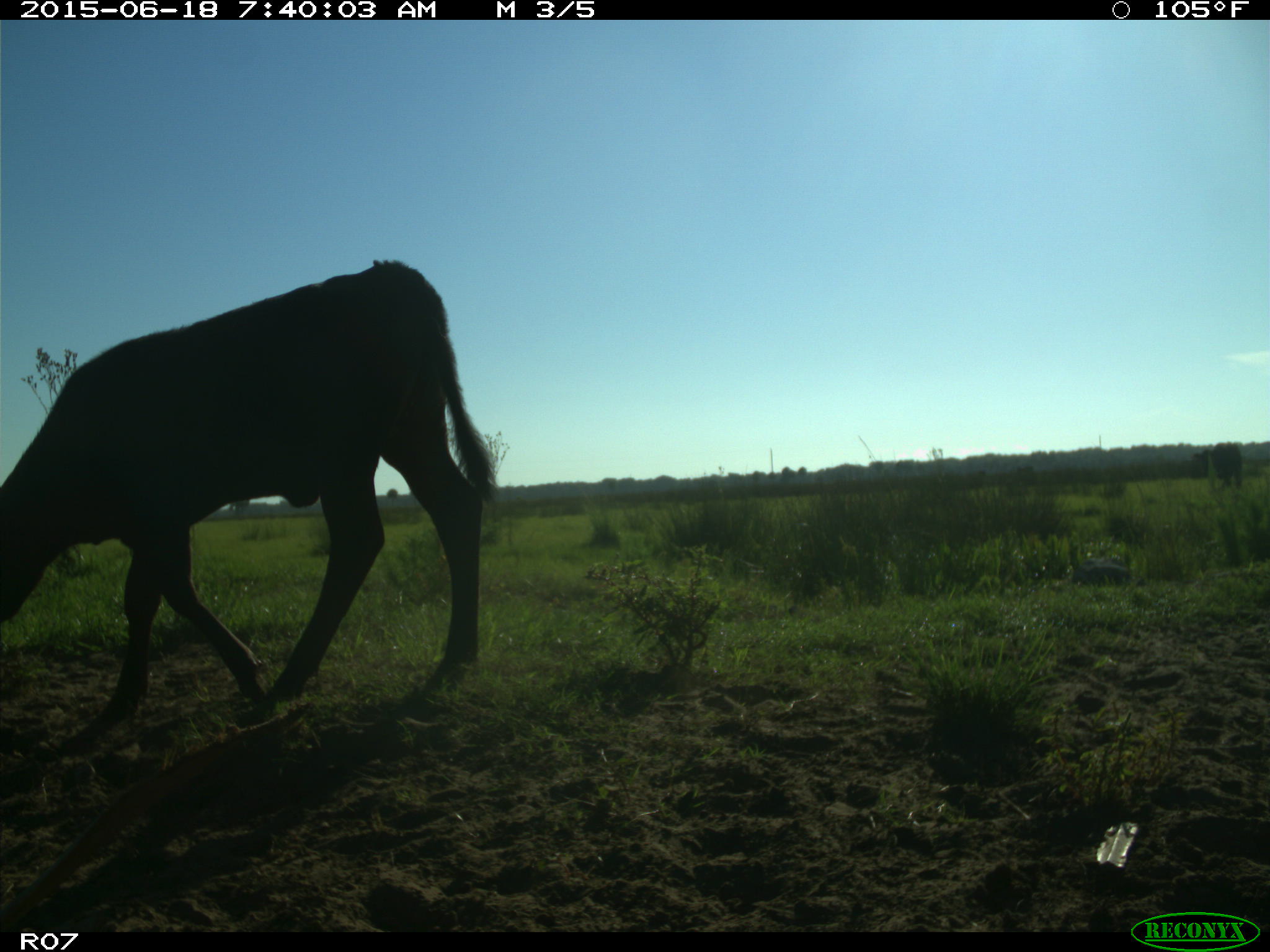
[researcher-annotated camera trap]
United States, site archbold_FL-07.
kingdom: Animalia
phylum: Chordata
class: Mammalia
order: Artiodactyla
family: Bovidae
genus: Bos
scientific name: Bos taurus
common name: domestic cow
Bos taurus (domestic cow).